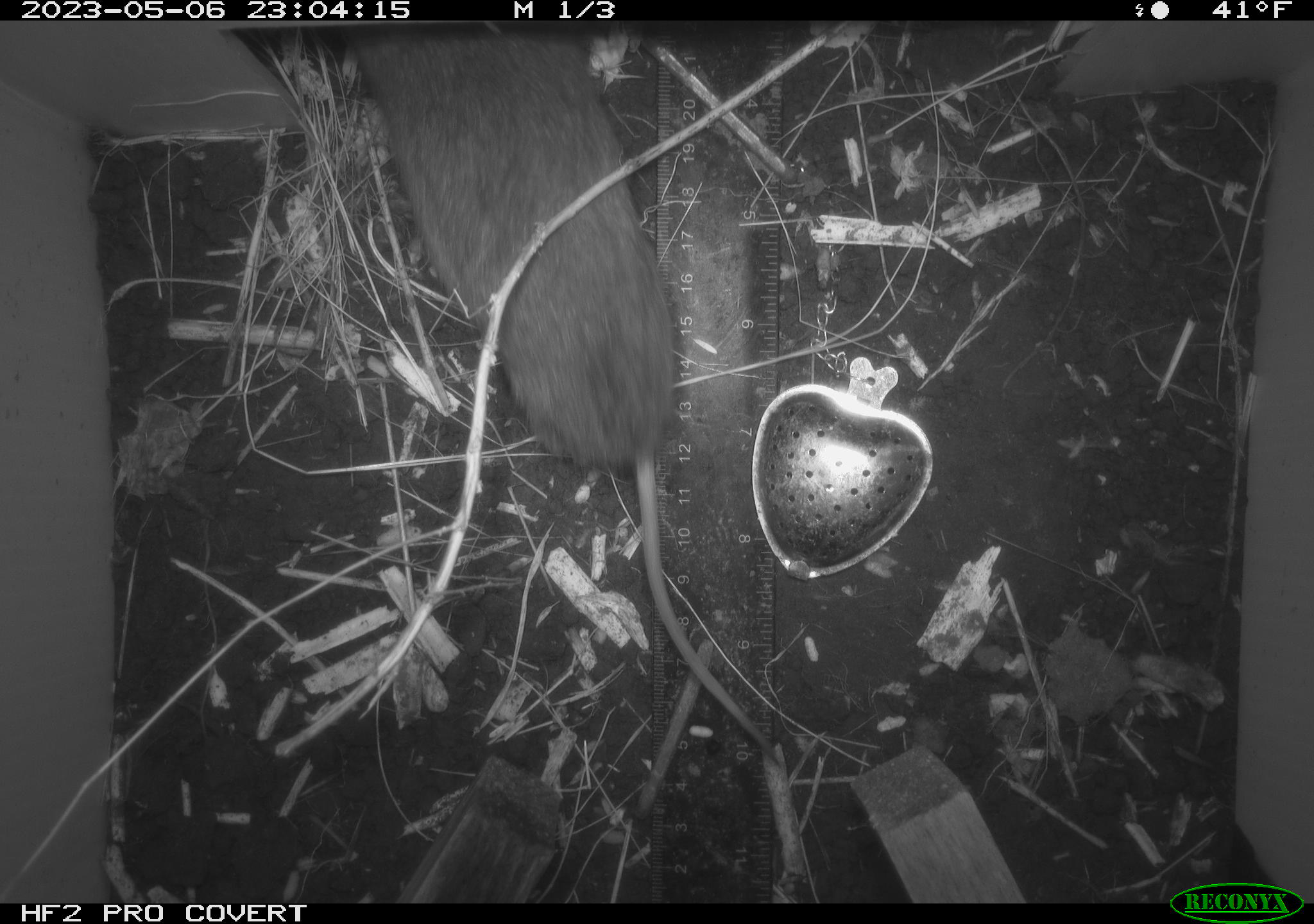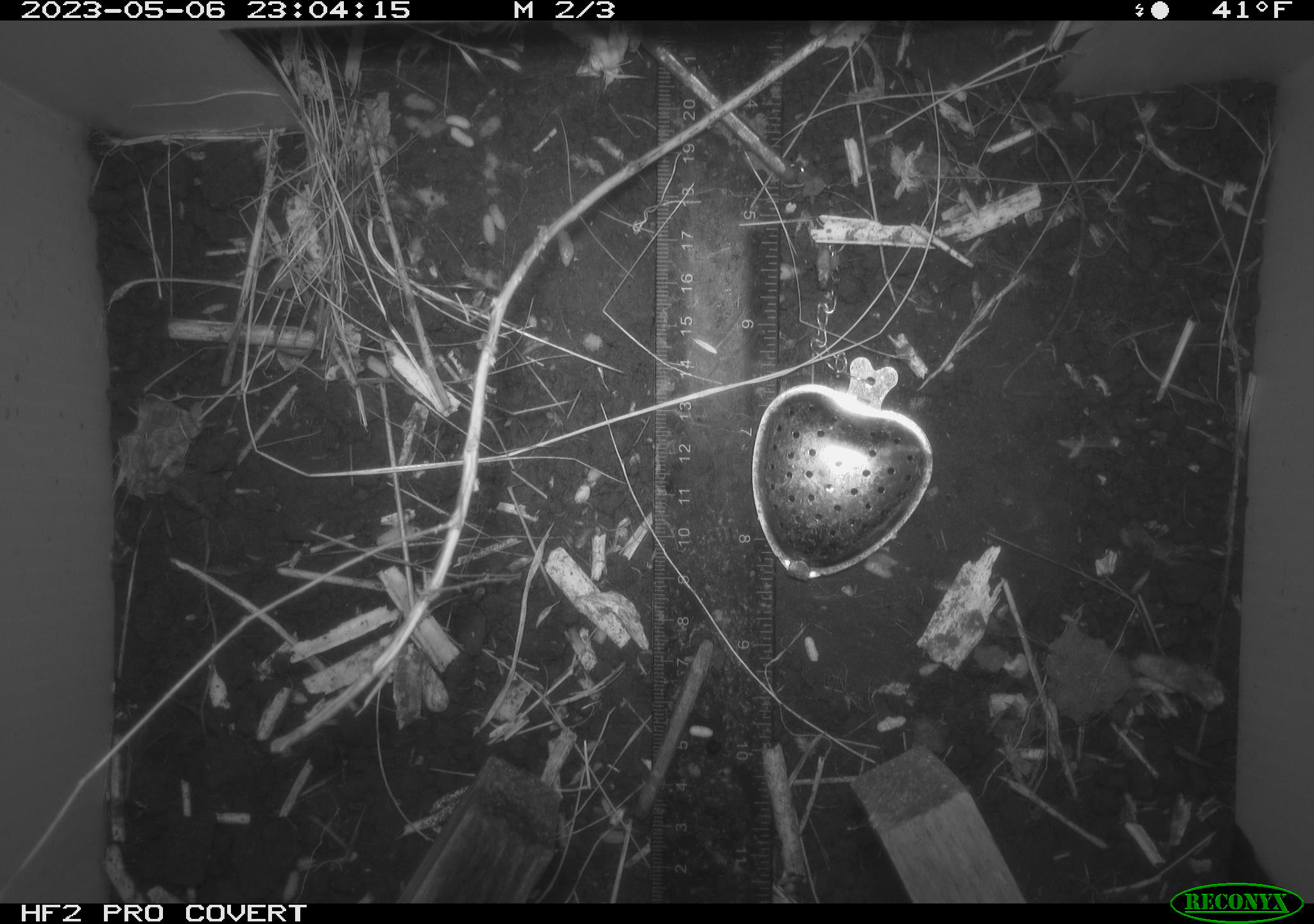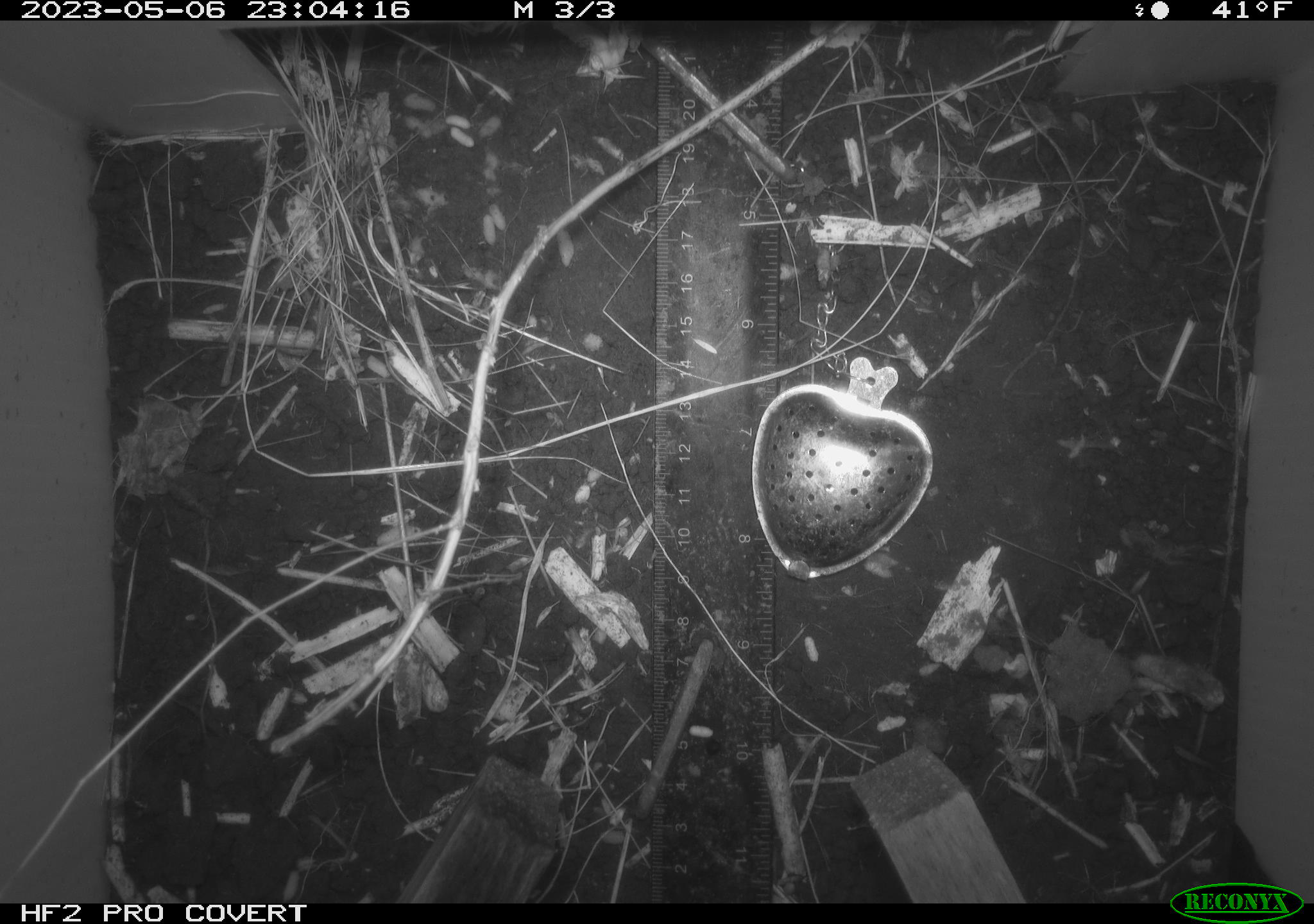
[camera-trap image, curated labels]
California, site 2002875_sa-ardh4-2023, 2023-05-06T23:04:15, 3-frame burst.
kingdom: Animalia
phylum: Chordata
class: Mammalia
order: Rodentia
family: Cricetidae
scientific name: Arvicolinae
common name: voles, lemmings, and muskrats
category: arvicolinae subfamily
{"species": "arvicolinae subfamily (voles, lemmings, and muskrats) (Arvicolinae)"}